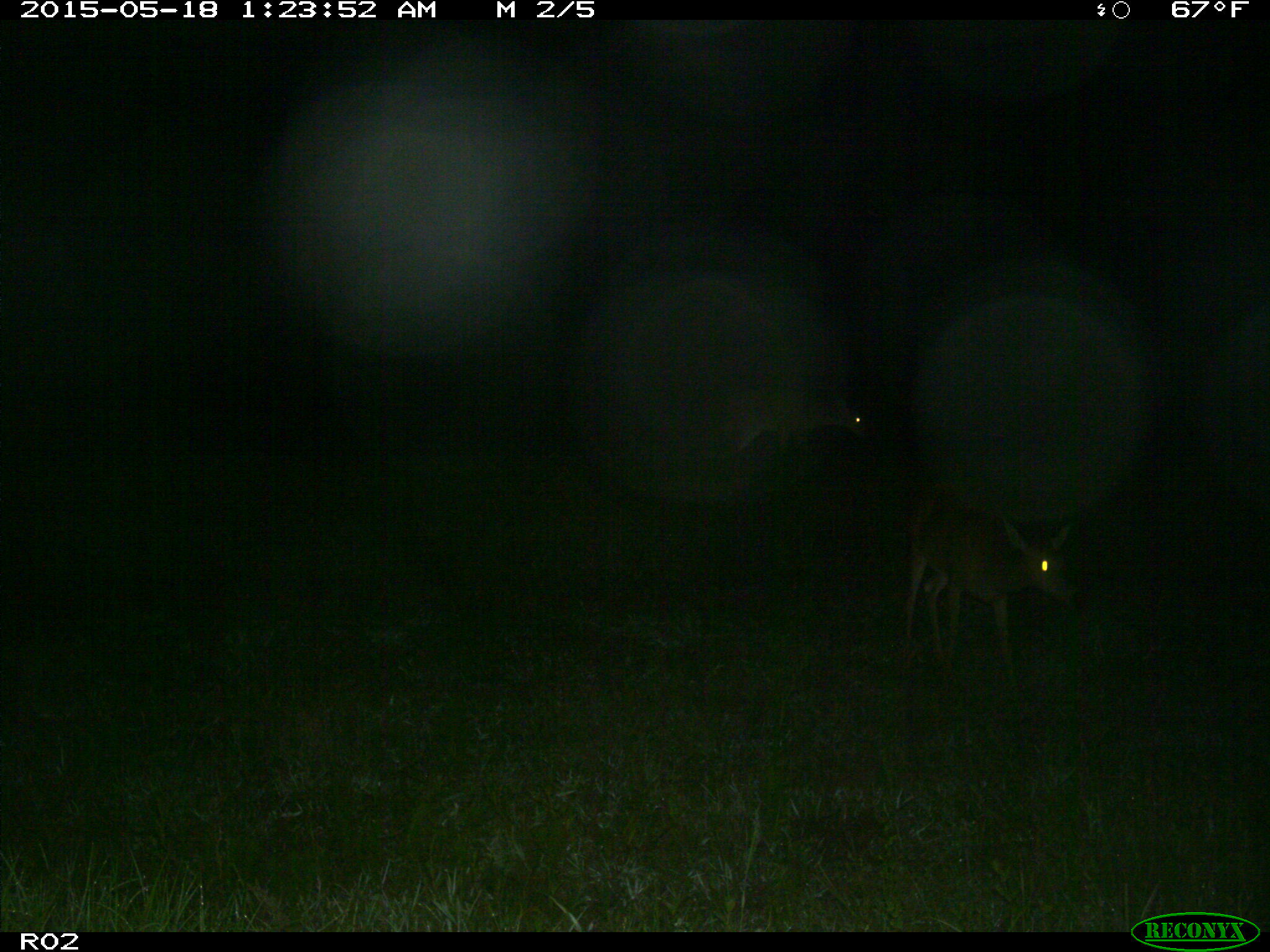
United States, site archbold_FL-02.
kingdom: Animalia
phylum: Chordata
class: Mammalia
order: Artiodactyla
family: Cervidae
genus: Odocoileus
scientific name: Odocoileus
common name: deer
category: unidentified deer